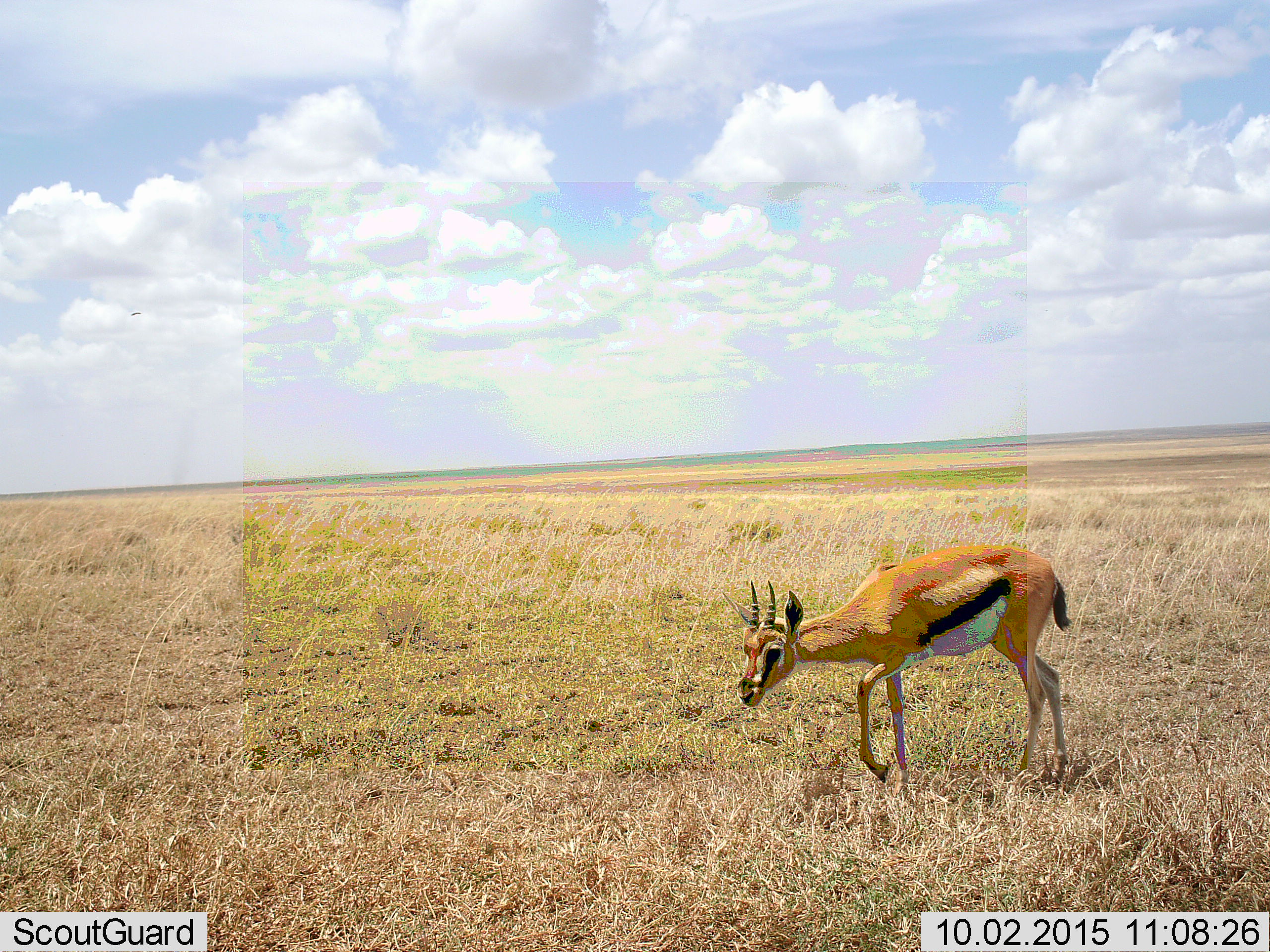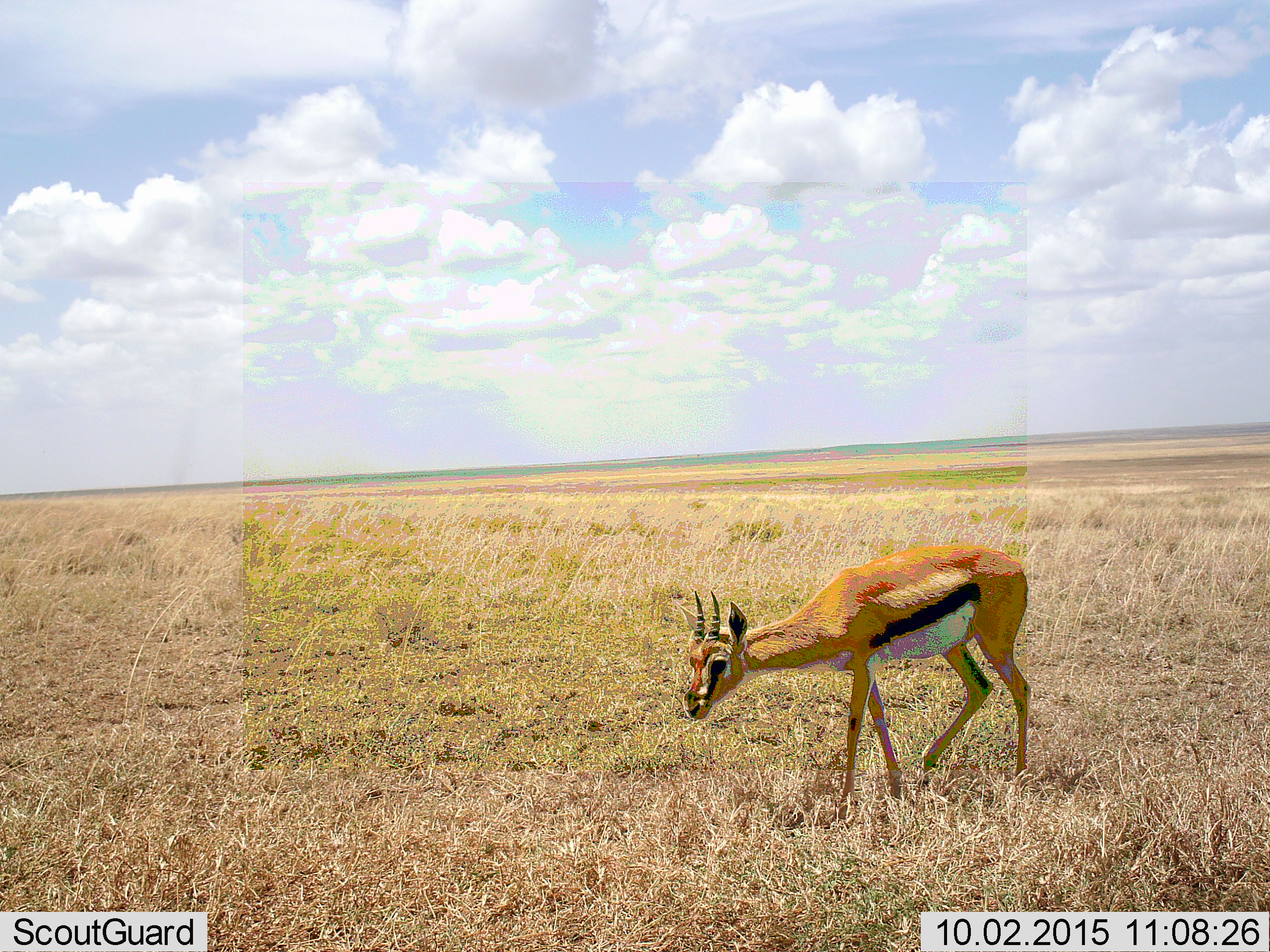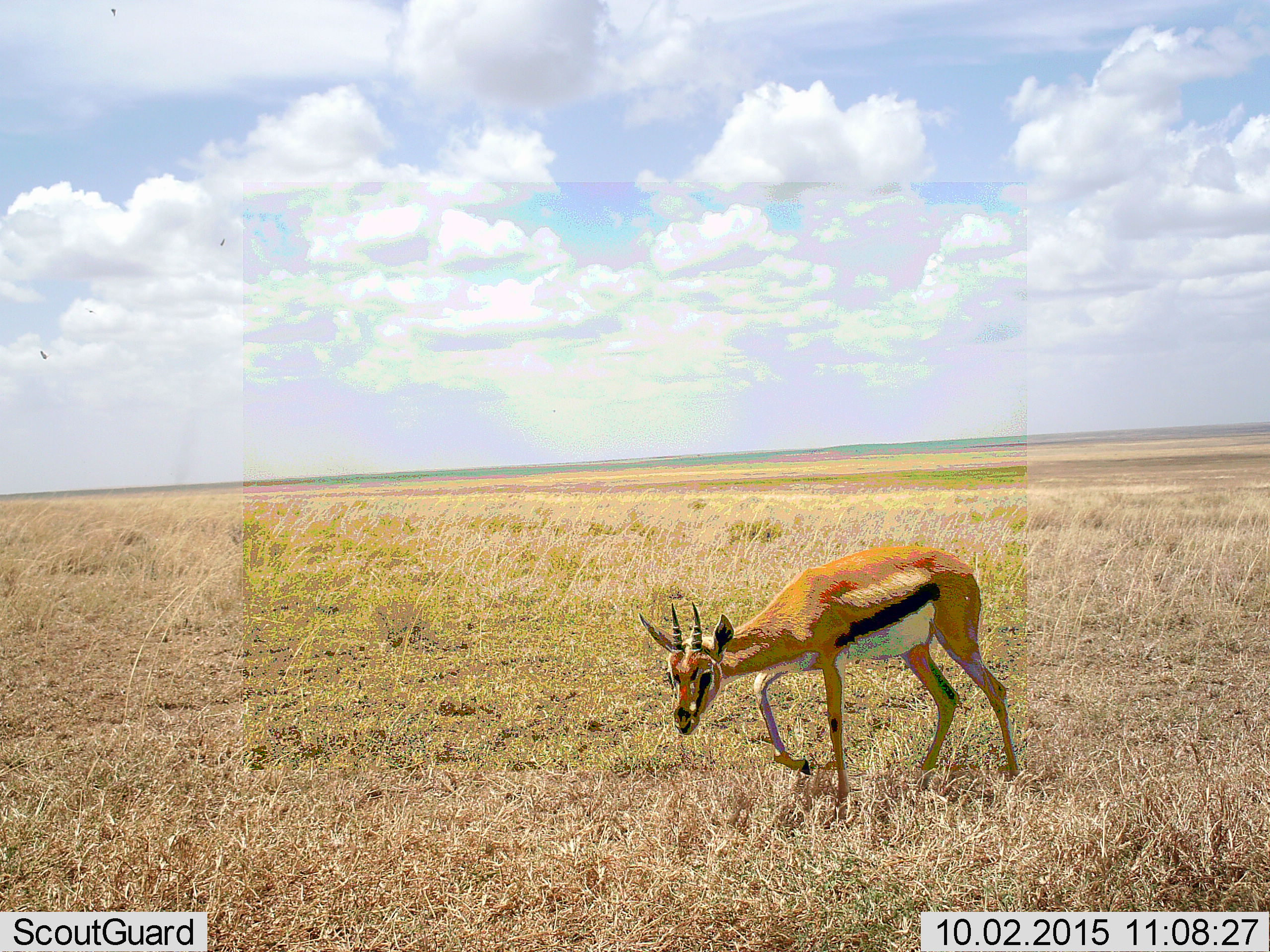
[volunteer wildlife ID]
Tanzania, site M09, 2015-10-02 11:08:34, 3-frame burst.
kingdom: Animalia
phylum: Chordata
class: Mammalia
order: Artiodactyla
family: Bovidae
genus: Eudorcas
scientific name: Eudorcas thomsonii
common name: thomson's gazelle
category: gazellethomsons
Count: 1.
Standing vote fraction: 30%.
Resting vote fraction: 0%.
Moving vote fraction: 70%.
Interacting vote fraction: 0%.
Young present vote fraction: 0%.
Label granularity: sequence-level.